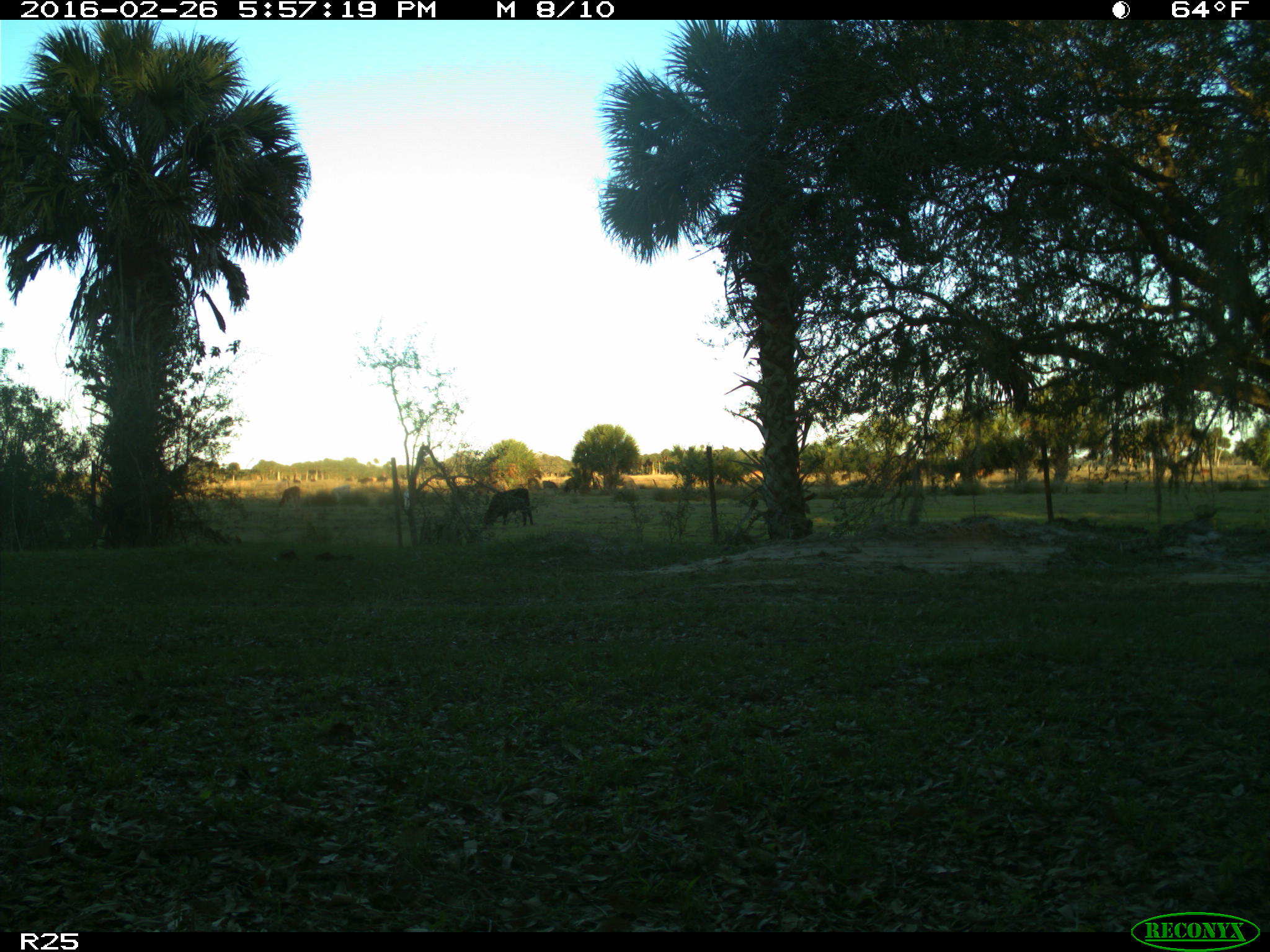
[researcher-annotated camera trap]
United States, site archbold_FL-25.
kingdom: Animalia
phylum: Chordata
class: Mammalia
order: Artiodactyla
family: Bovidae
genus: Bos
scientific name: Bos taurus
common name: domestic cow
Bos taurus (domestic cow).